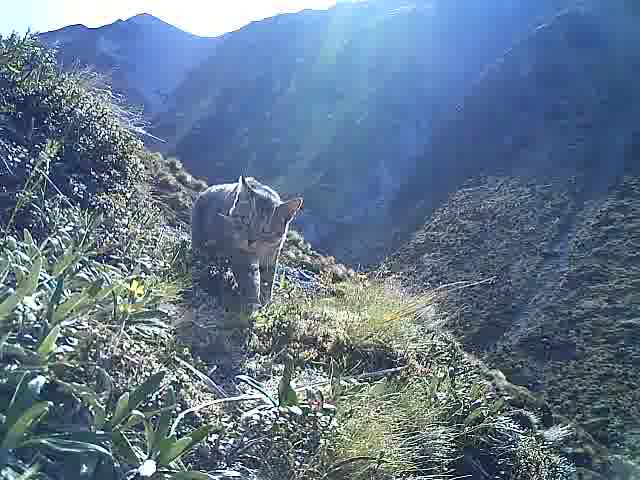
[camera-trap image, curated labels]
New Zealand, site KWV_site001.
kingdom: Animalia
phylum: Chordata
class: Mammalia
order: Carnivora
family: Felidae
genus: Felis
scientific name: Felis catus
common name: domestic cat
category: cat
Cat (domestic cat) (Felis catus).